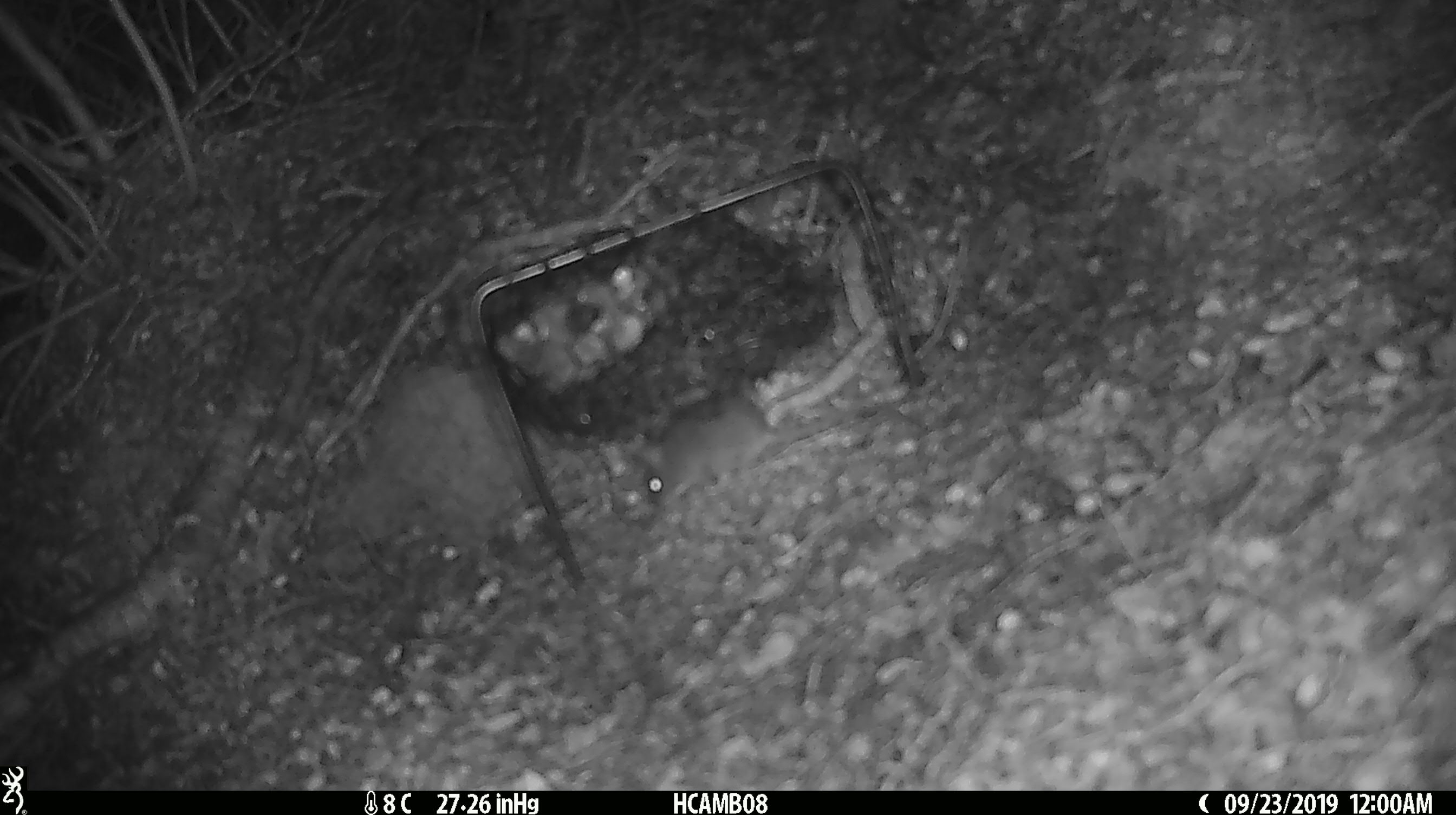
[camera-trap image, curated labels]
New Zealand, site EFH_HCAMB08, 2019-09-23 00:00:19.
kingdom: Animalia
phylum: Chordata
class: Mammalia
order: Rodentia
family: Muridae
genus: Mus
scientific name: Mus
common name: mouse